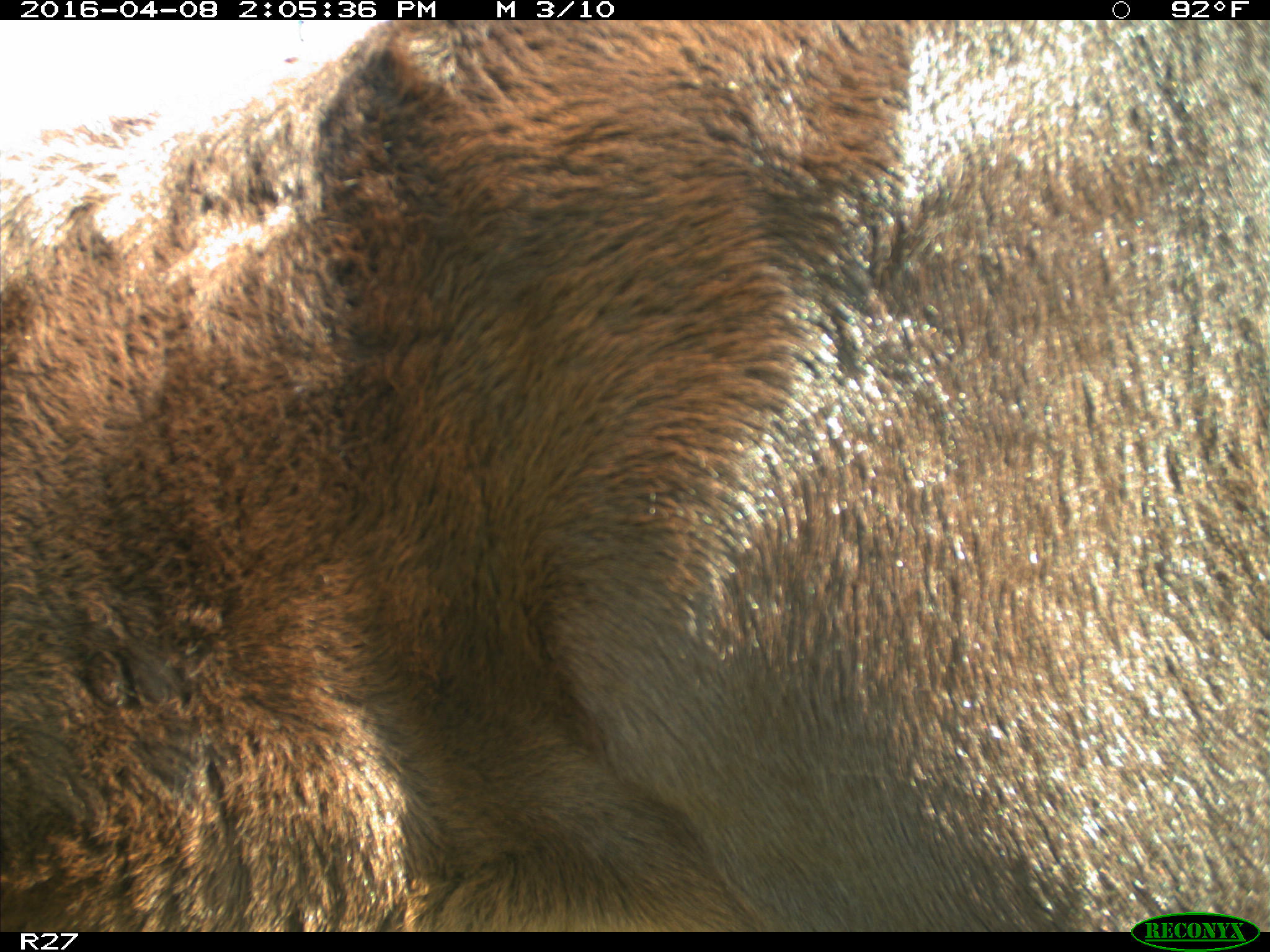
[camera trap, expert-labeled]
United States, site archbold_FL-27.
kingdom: Animalia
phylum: Chordata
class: Mammalia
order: Artiodactyla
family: Bovidae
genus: Bos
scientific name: Bos taurus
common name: domestic cow